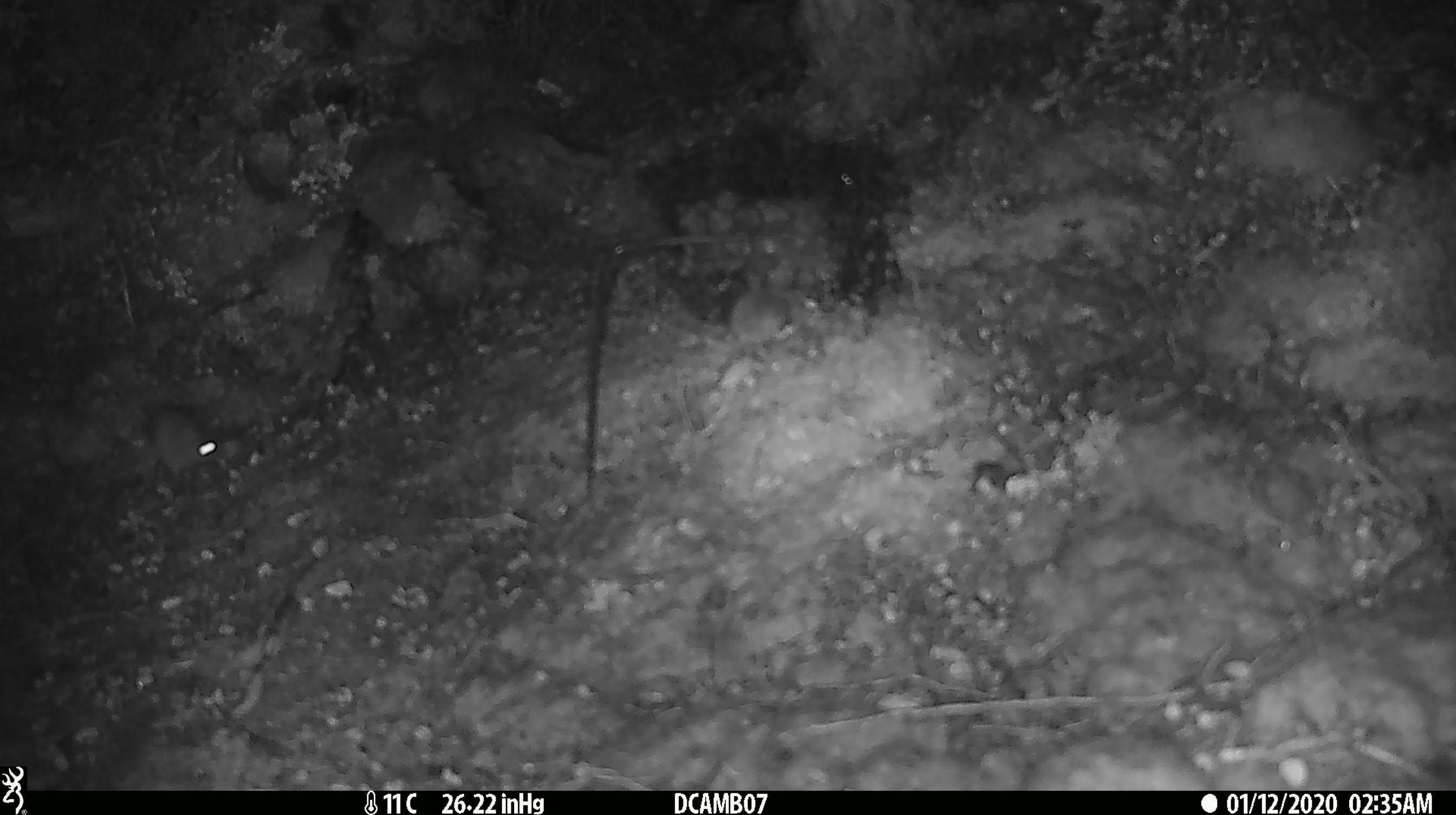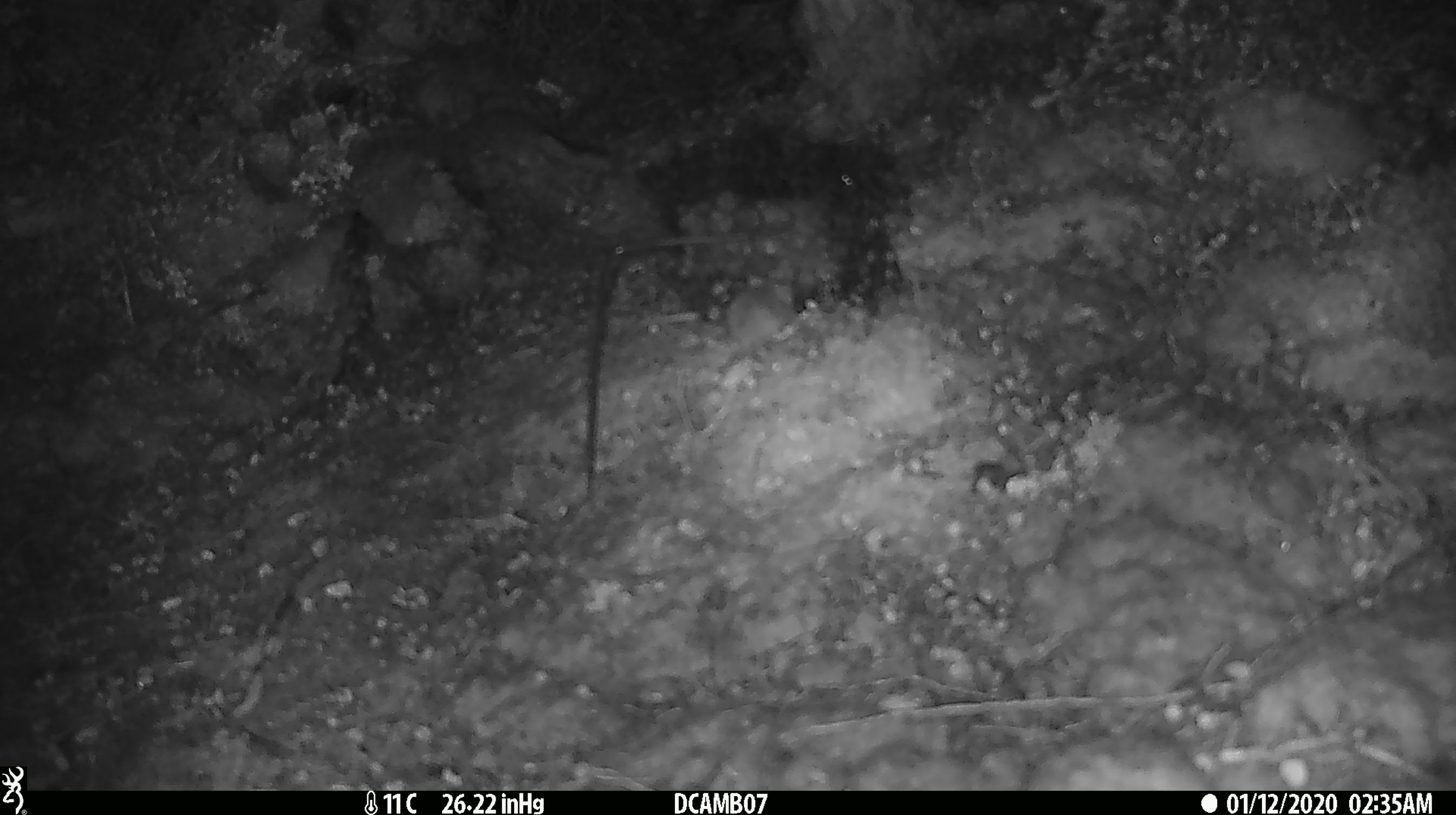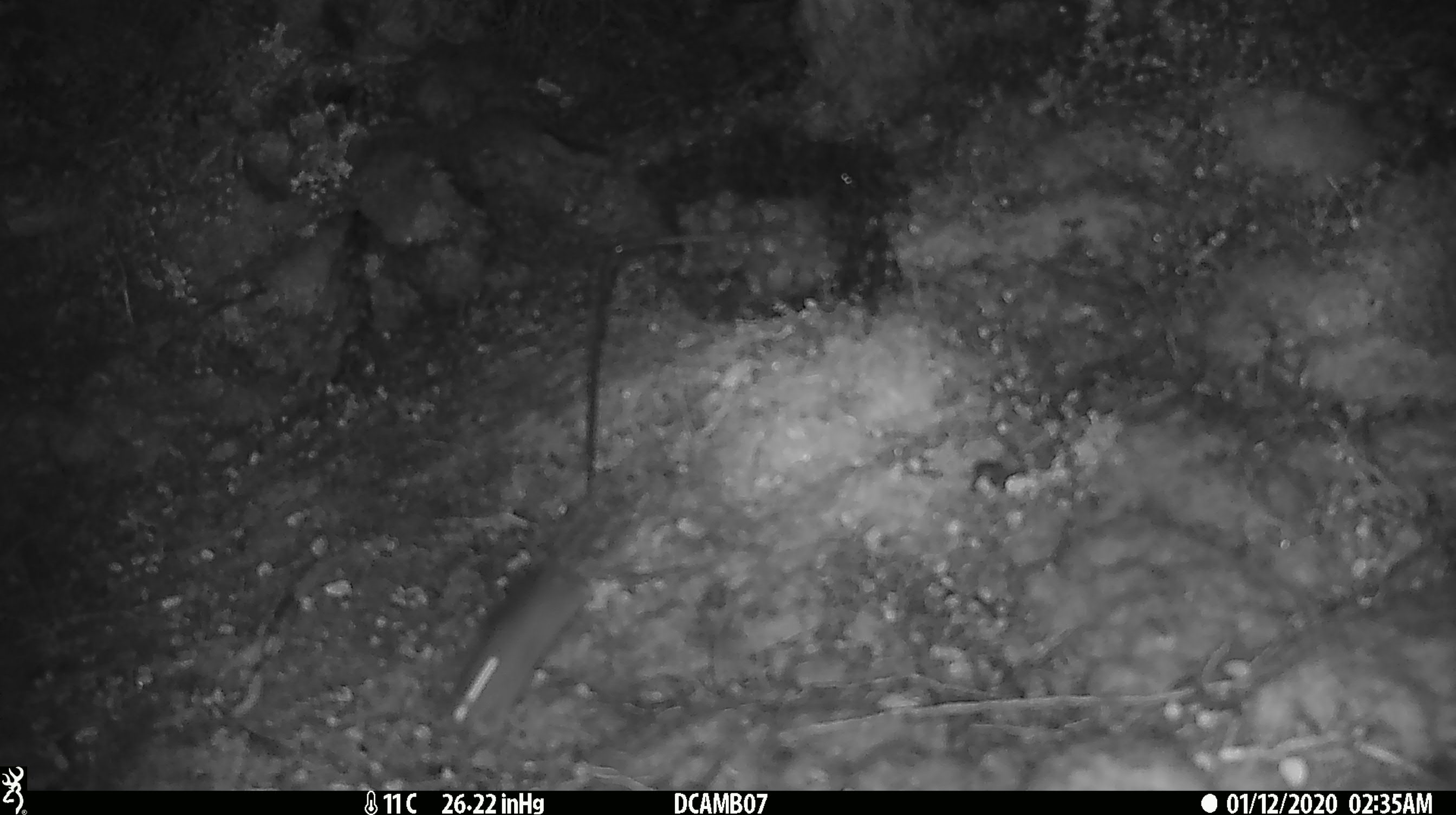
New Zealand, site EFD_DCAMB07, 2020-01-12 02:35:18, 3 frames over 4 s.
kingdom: Animalia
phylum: Chordata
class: Mammalia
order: Rodentia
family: Muridae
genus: Mus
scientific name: Mus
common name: mouse